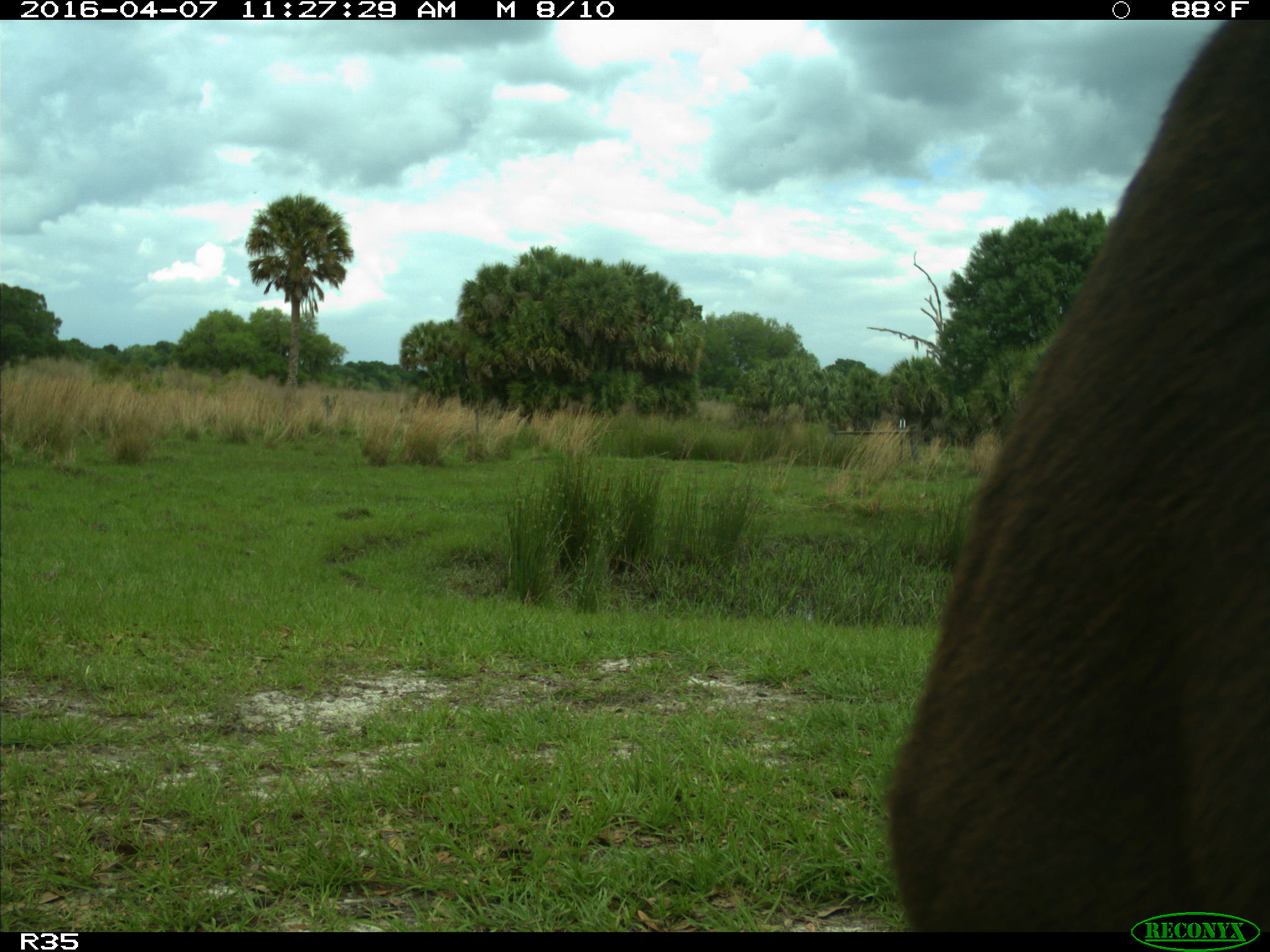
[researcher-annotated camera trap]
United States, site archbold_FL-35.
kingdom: Animalia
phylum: Chordata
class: Mammalia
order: Artiodactyla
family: Bovidae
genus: Bos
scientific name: Bos taurus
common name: domestic cow